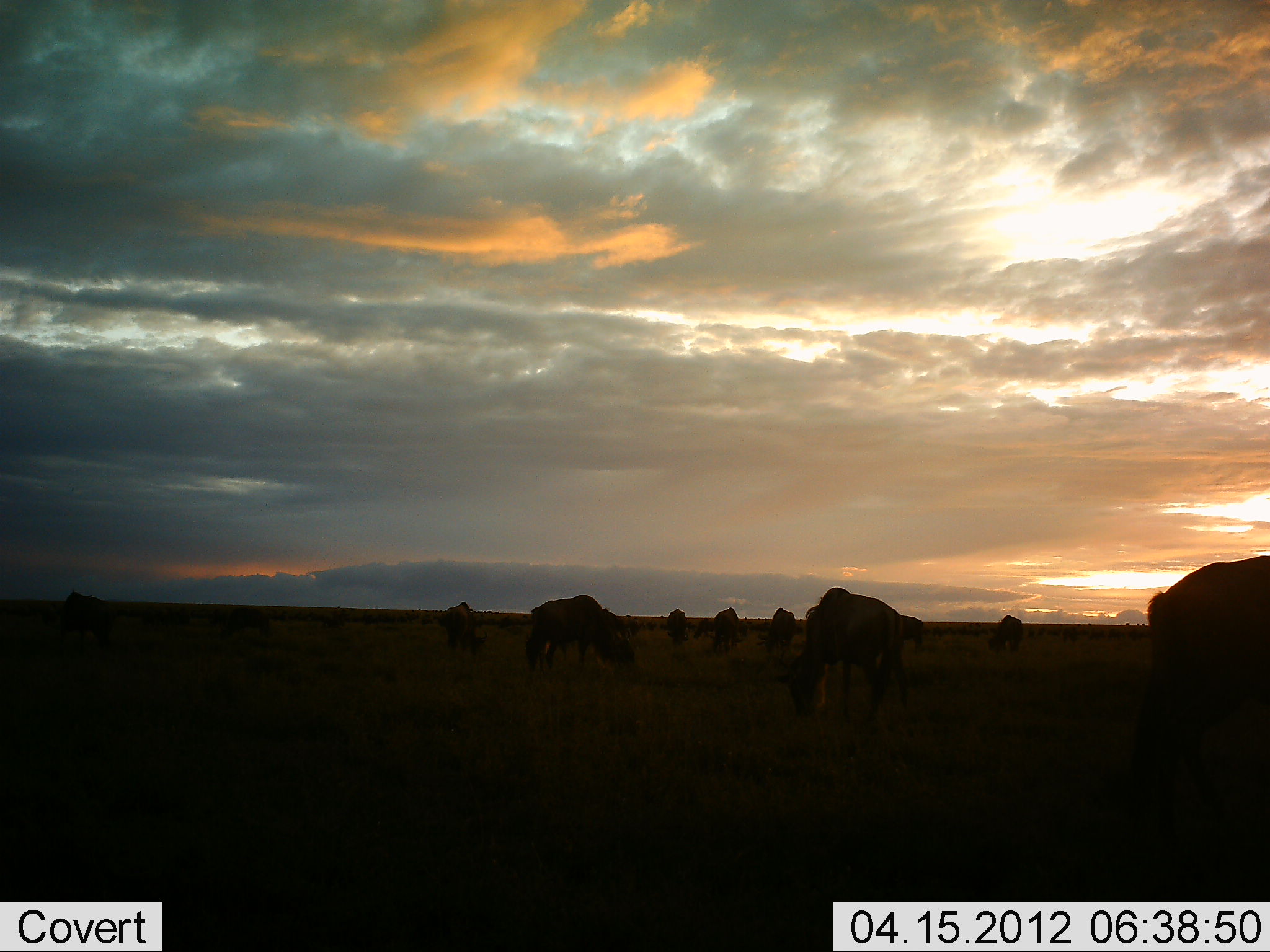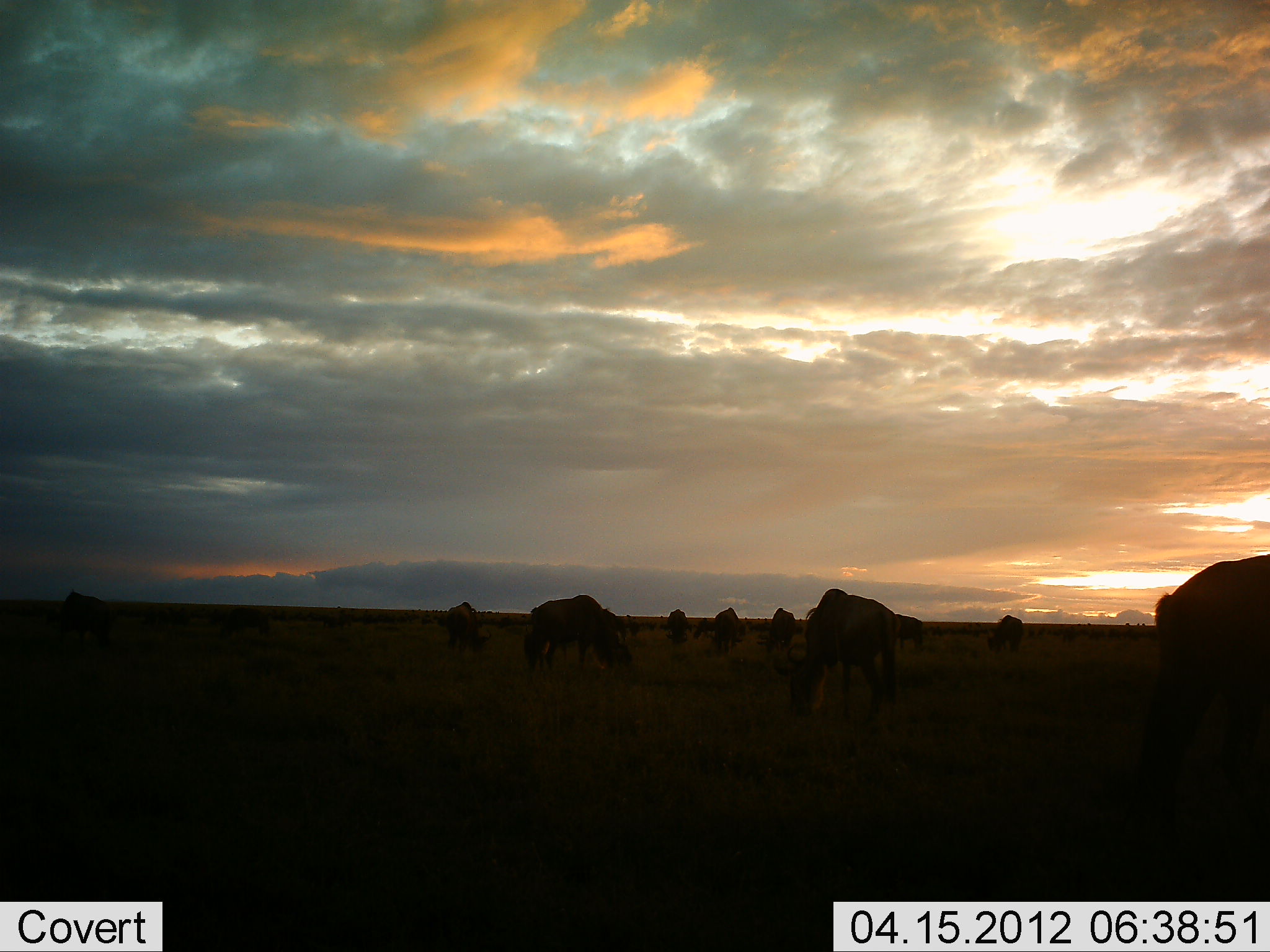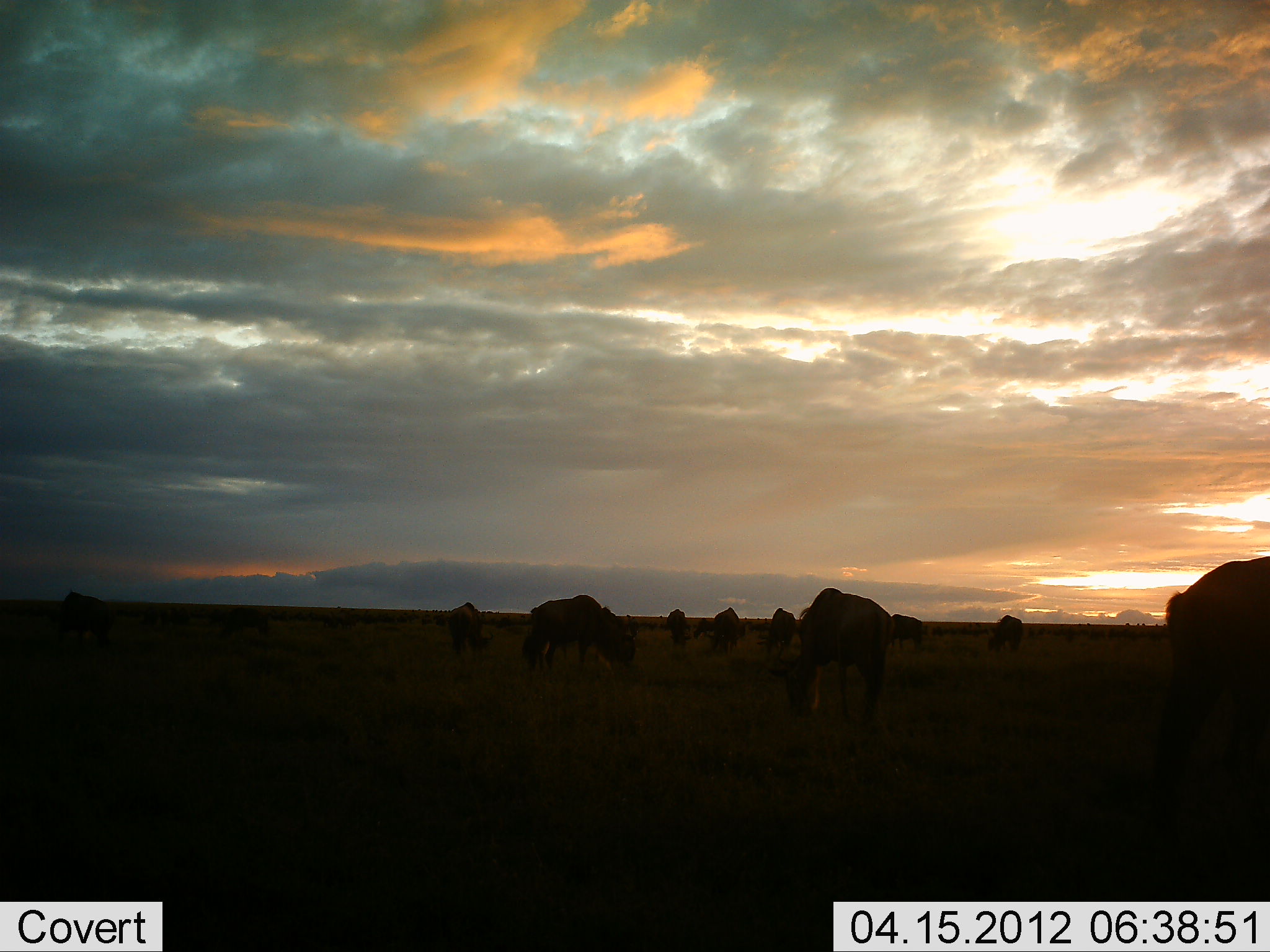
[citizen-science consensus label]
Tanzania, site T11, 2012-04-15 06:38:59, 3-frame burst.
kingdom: Animalia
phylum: Chordata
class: Mammalia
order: Artiodactyla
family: Bovidae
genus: Connochaetes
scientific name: Connochaetes taurinus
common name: blue wildebeest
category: wildebeest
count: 10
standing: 36%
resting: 5%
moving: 27%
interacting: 0%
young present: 0%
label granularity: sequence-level